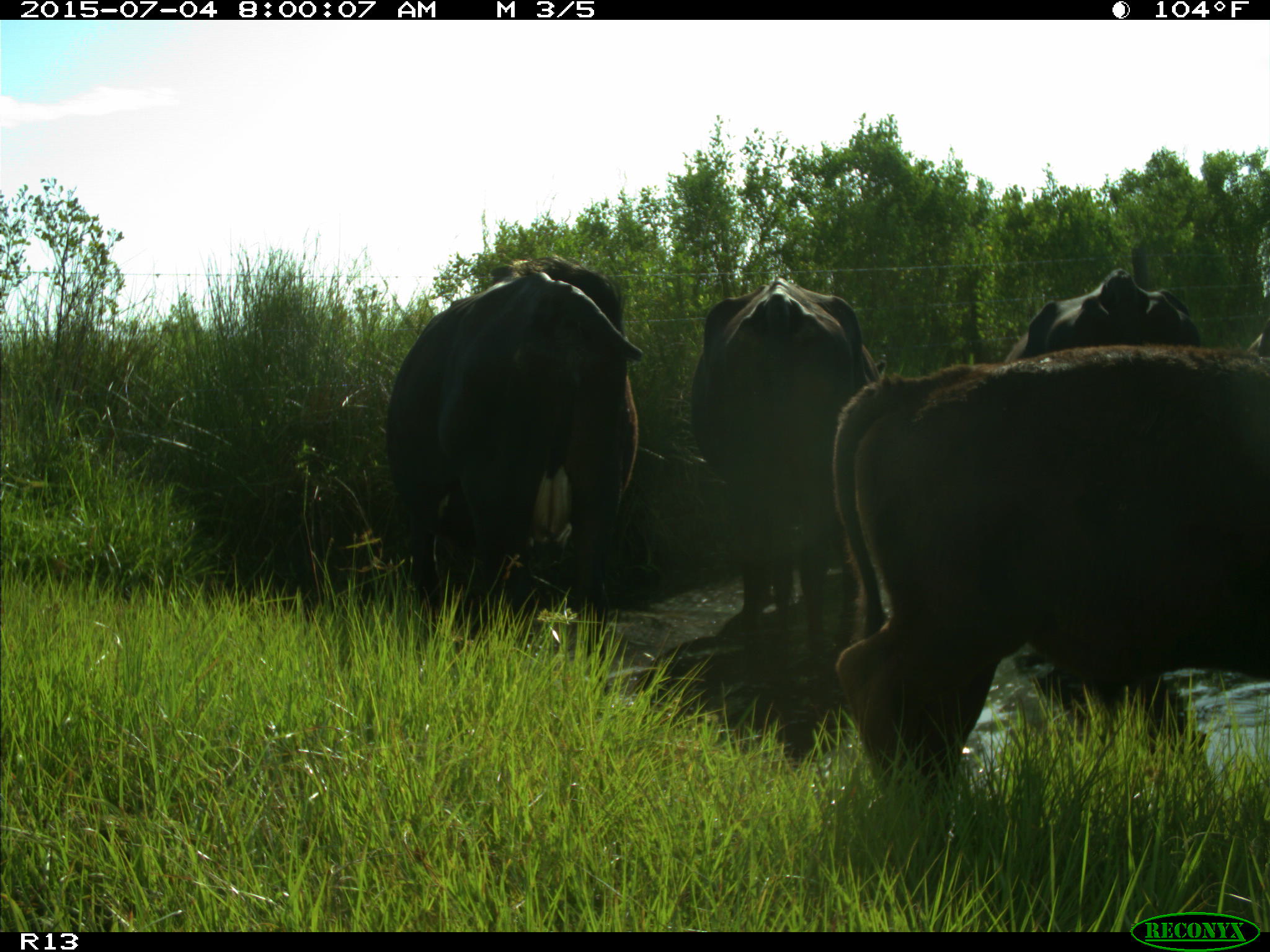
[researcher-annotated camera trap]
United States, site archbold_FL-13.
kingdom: Animalia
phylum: Chordata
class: Mammalia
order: Artiodactyla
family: Bovidae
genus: Bos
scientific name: Bos taurus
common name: domestic cow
Bos taurus (domestic cow).